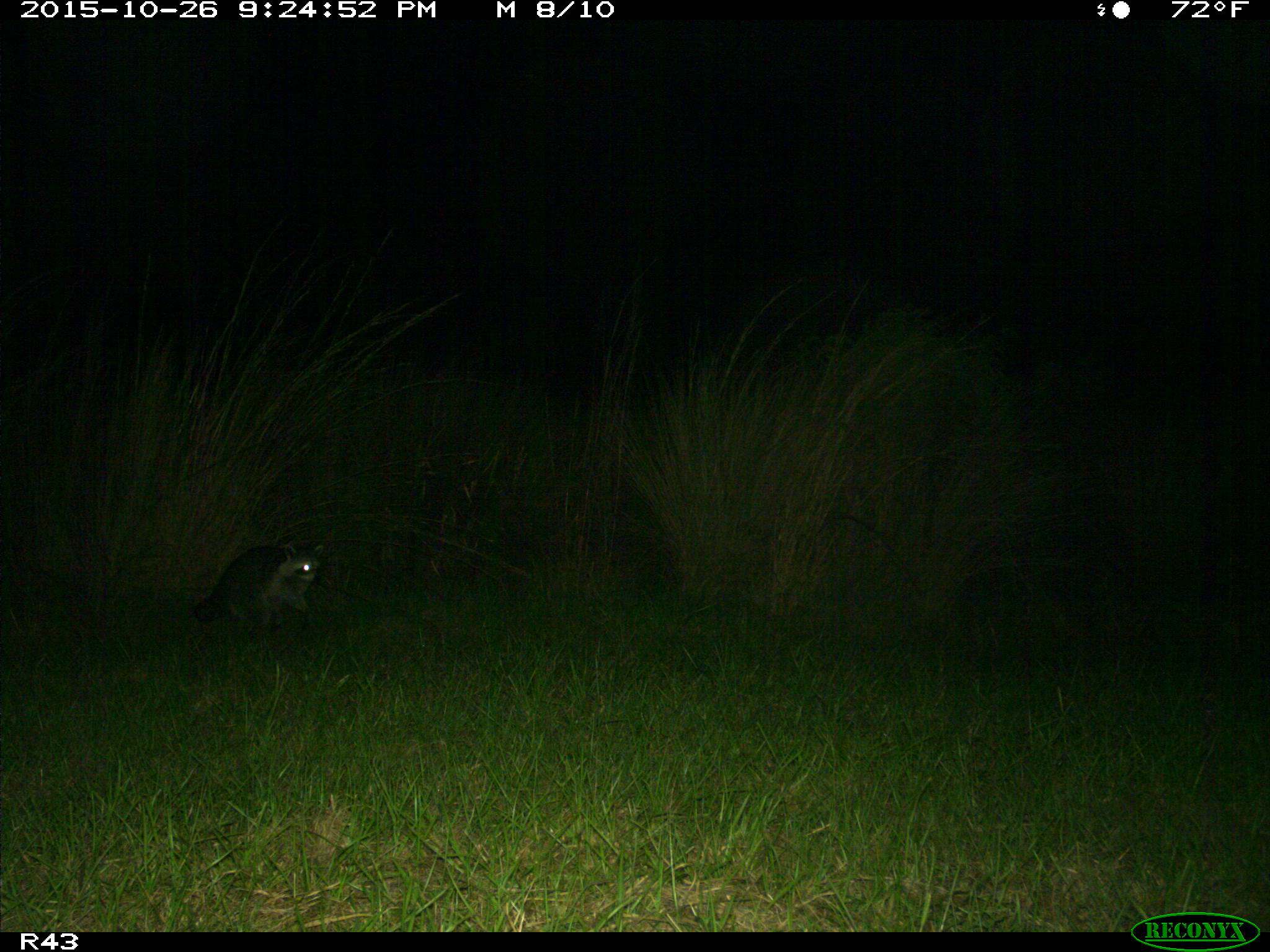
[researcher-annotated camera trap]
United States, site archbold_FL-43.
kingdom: Animalia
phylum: Chordata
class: Mammalia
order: Carnivora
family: Procyonidae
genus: Procyon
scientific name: Procyon lotor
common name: common raccoon